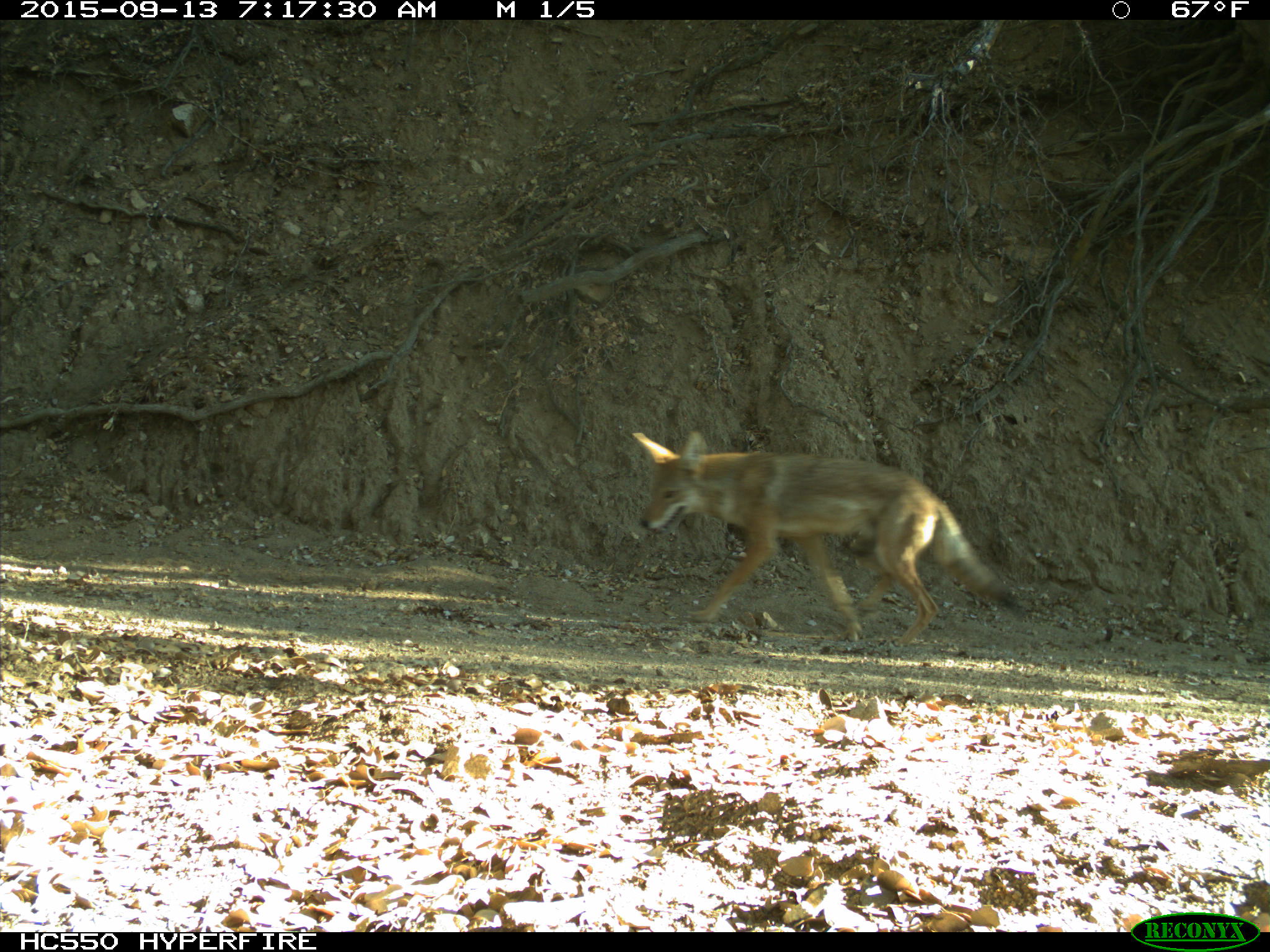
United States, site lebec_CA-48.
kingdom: Animalia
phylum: Chordata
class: Mammalia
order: Carnivora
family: Canidae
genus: Canis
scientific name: Canis latrans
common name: coyote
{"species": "Canis latrans (coyote)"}